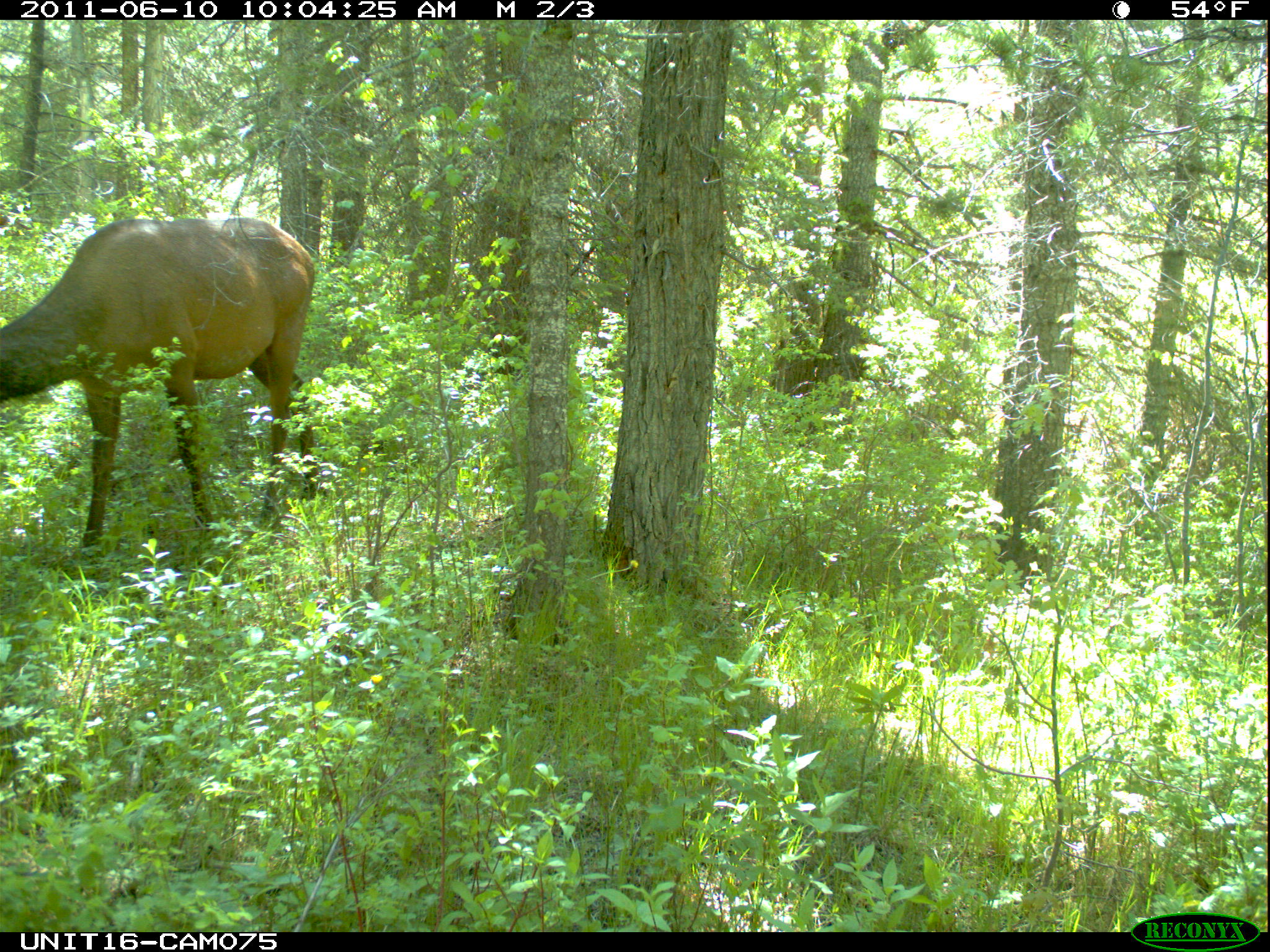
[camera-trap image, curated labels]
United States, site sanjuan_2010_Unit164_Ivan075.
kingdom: Animalia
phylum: Chordata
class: Mammalia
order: Artiodactyla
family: Cervidae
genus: Cervus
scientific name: Cervus elaphus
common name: red deer